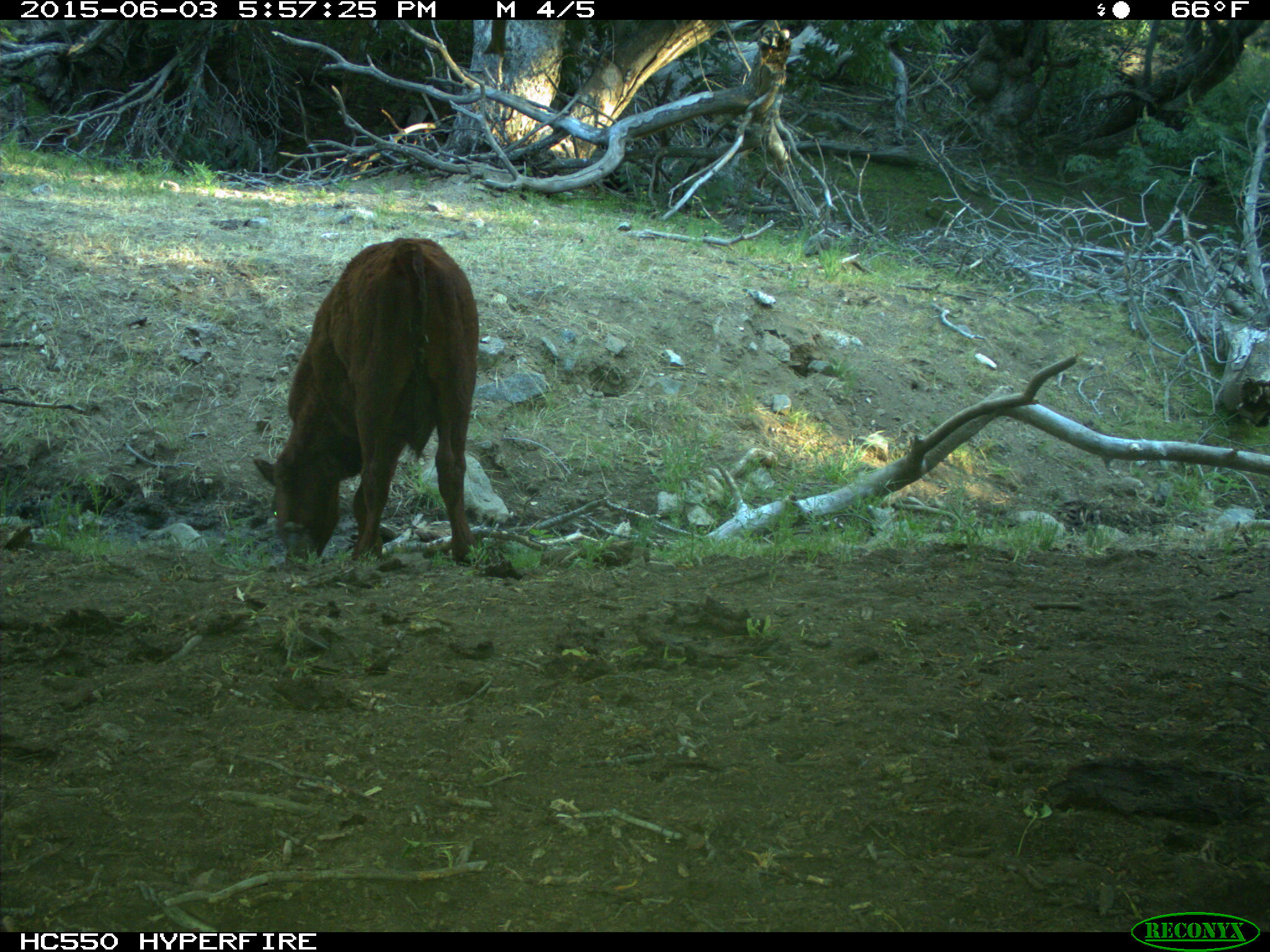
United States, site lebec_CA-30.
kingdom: Animalia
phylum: Chordata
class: Mammalia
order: Artiodactyla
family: Bovidae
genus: Bos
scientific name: Bos taurus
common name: domestic cow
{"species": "Bos taurus (domestic cow)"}